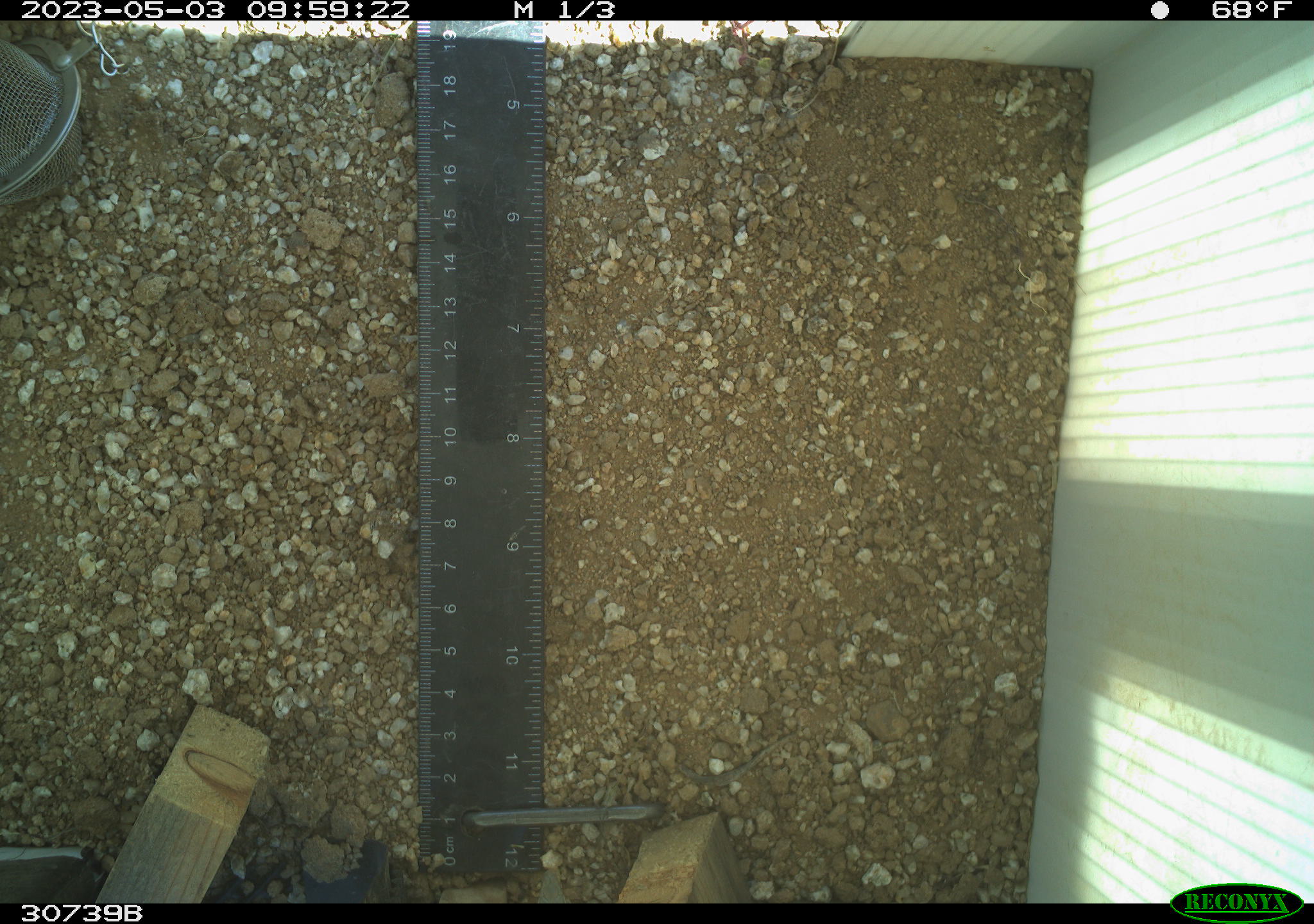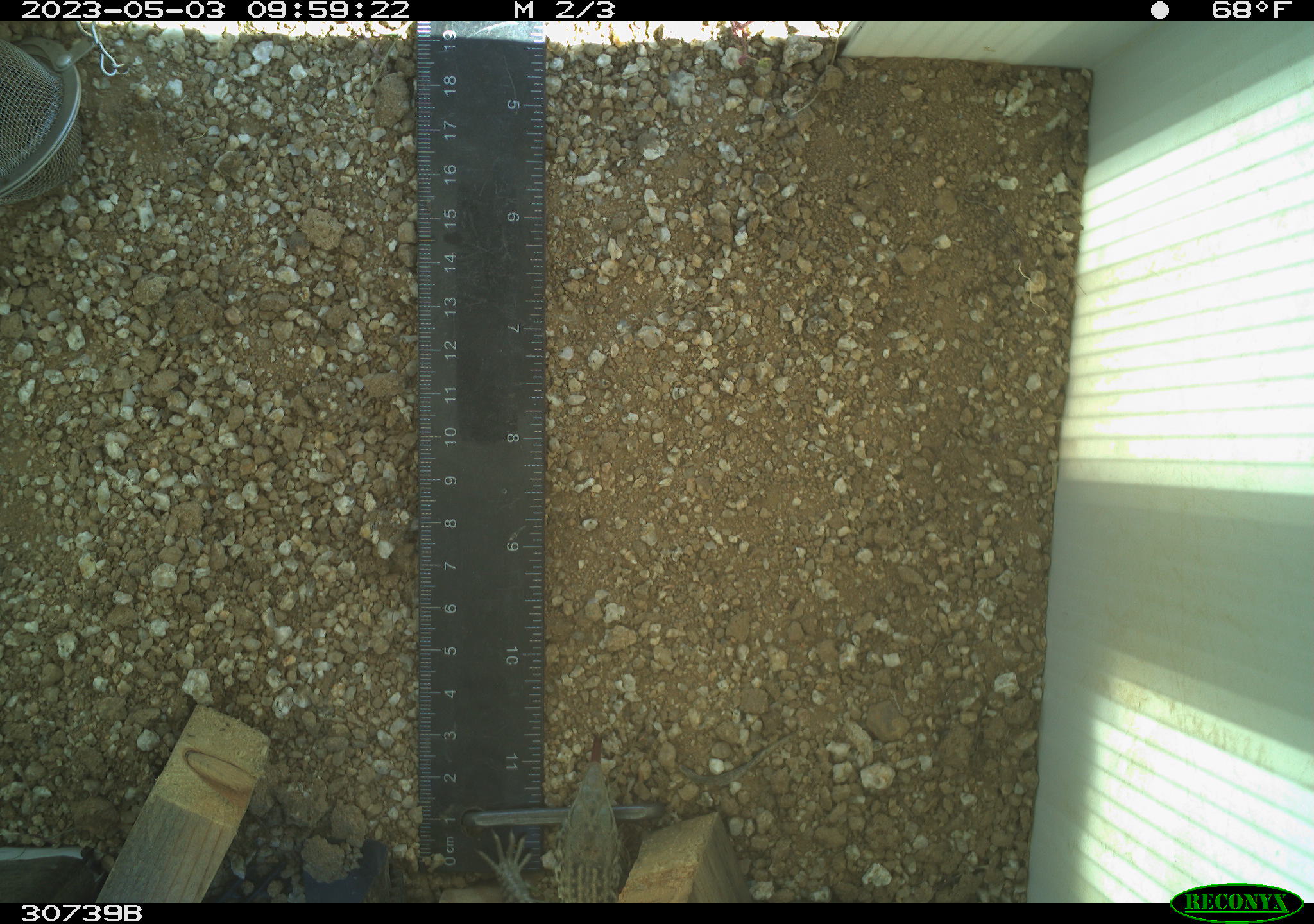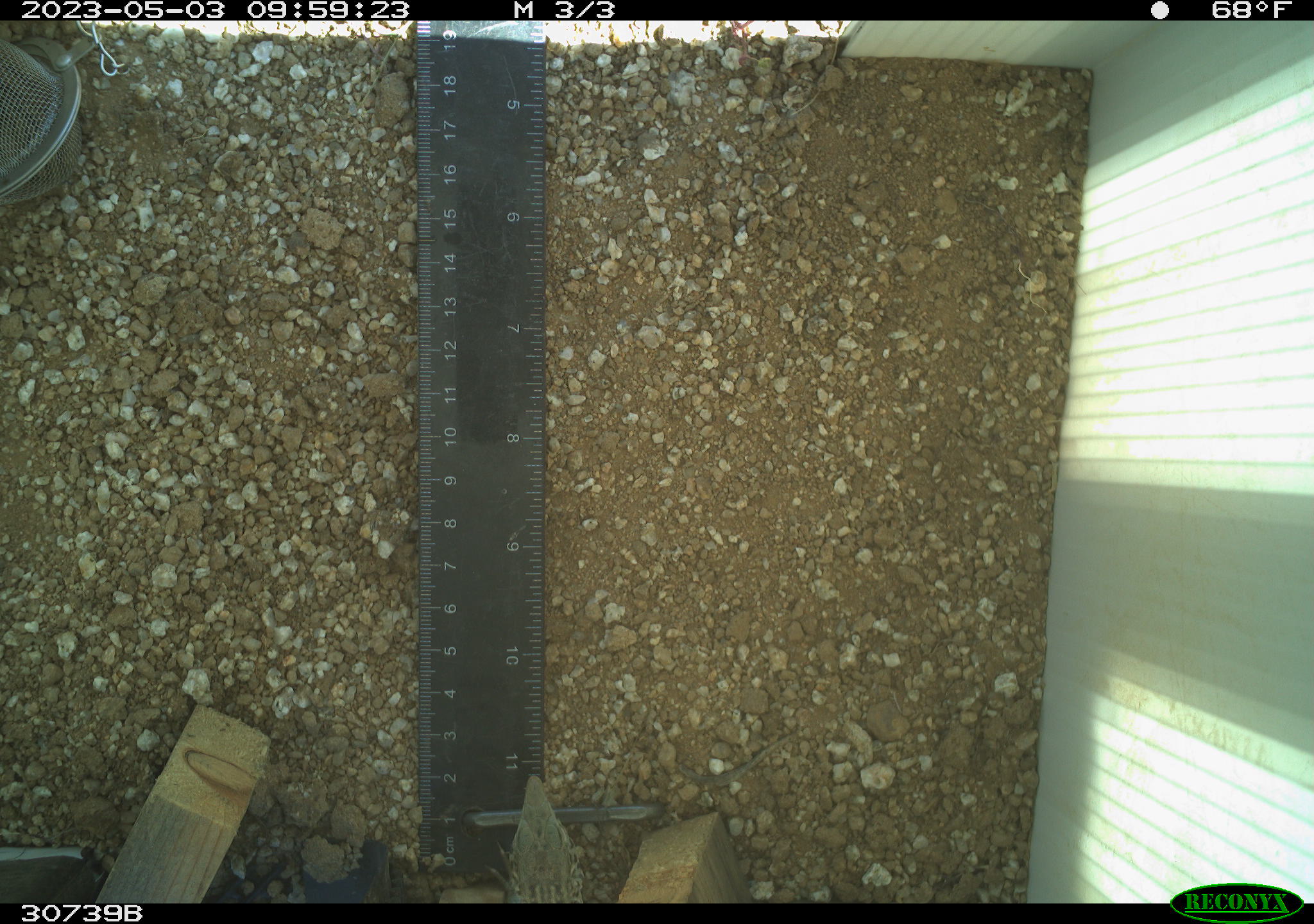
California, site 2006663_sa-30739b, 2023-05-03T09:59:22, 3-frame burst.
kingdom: Animalia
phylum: Chordata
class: Reptilia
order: Squamata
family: Teiidae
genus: Aspidoscelis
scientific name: Aspidoscelis tigris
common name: western whiptail